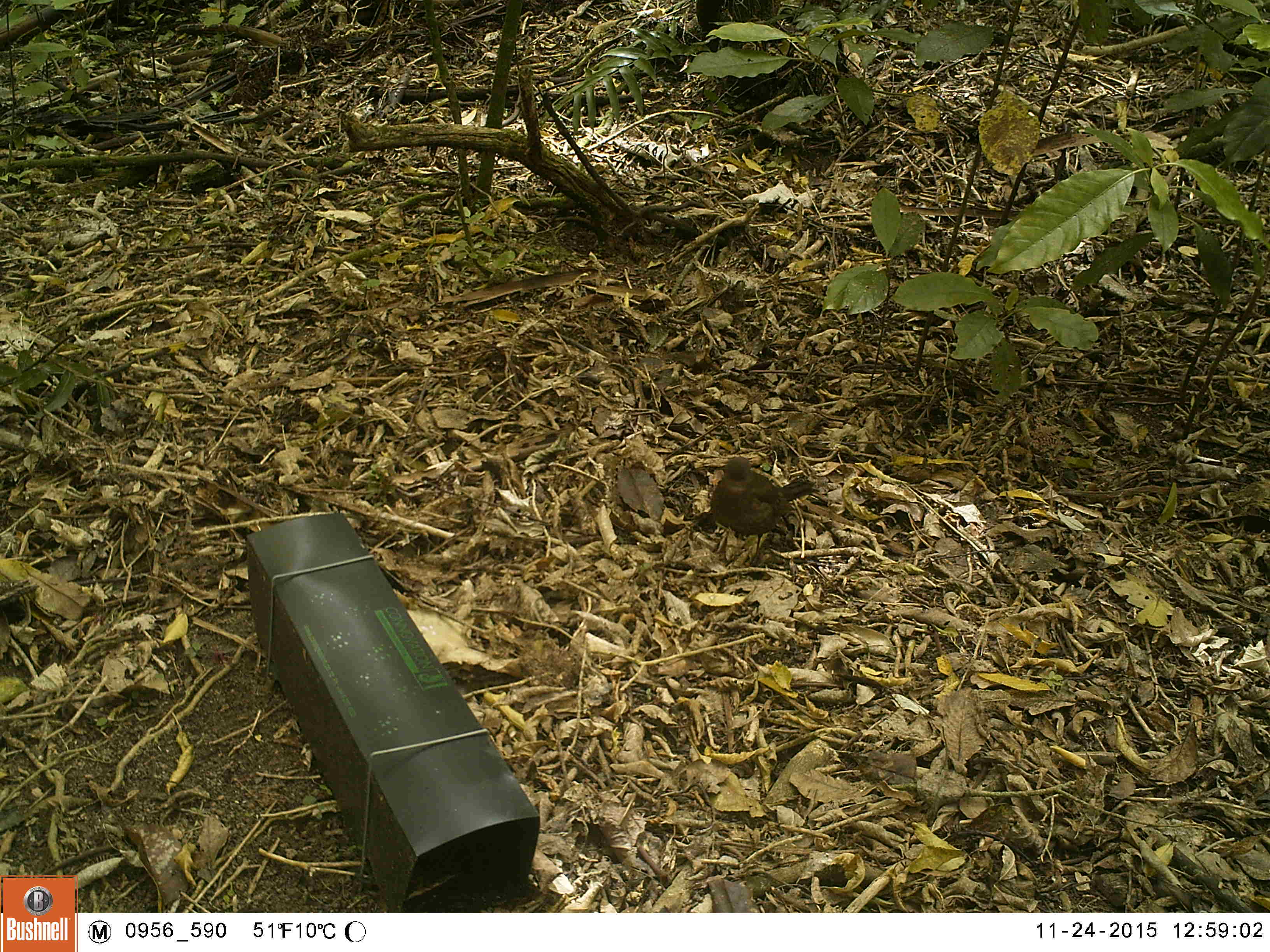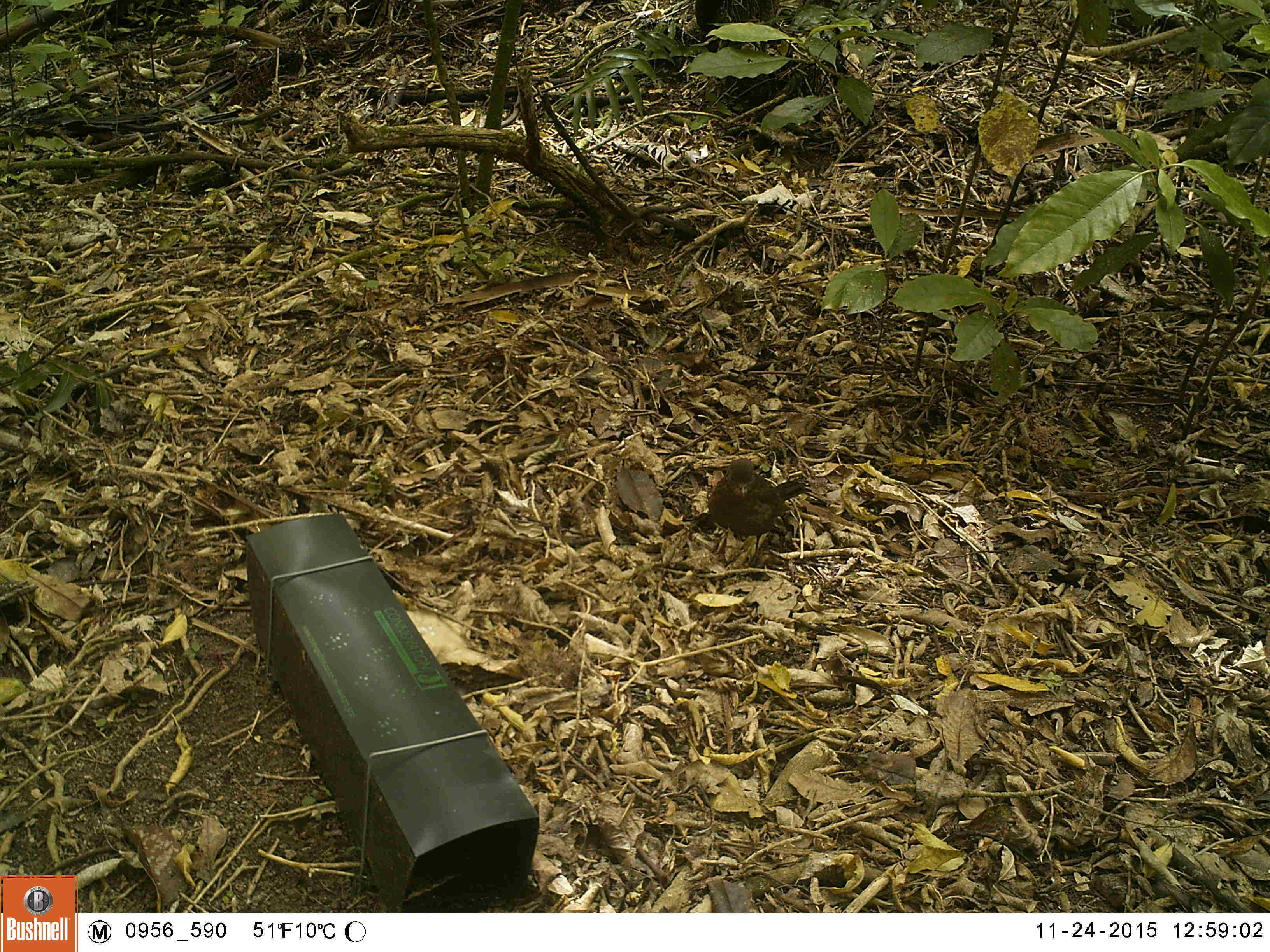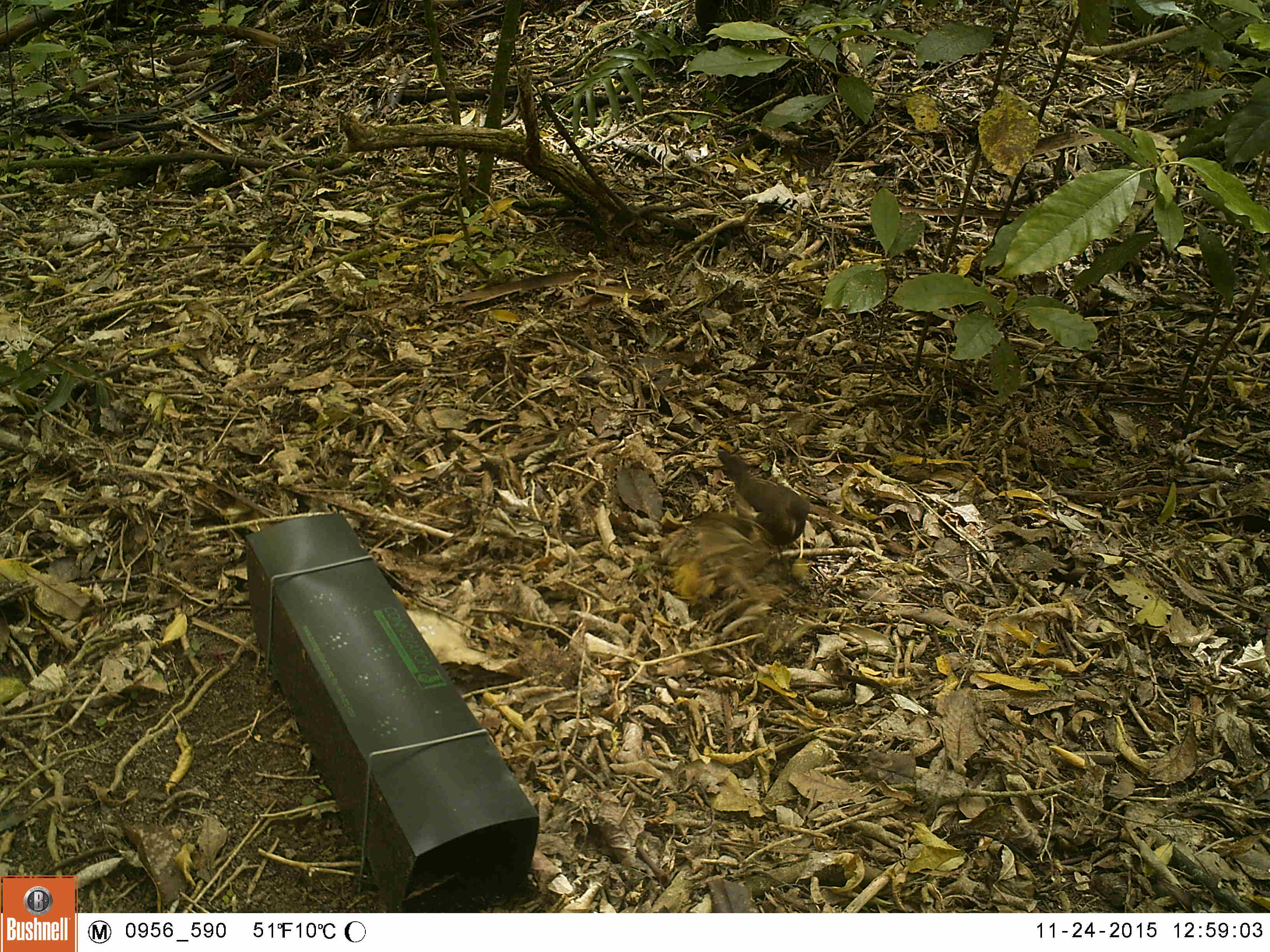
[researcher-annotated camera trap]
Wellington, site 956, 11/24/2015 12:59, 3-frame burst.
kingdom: Animalia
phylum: Chordata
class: Aves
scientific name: Aves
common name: bird